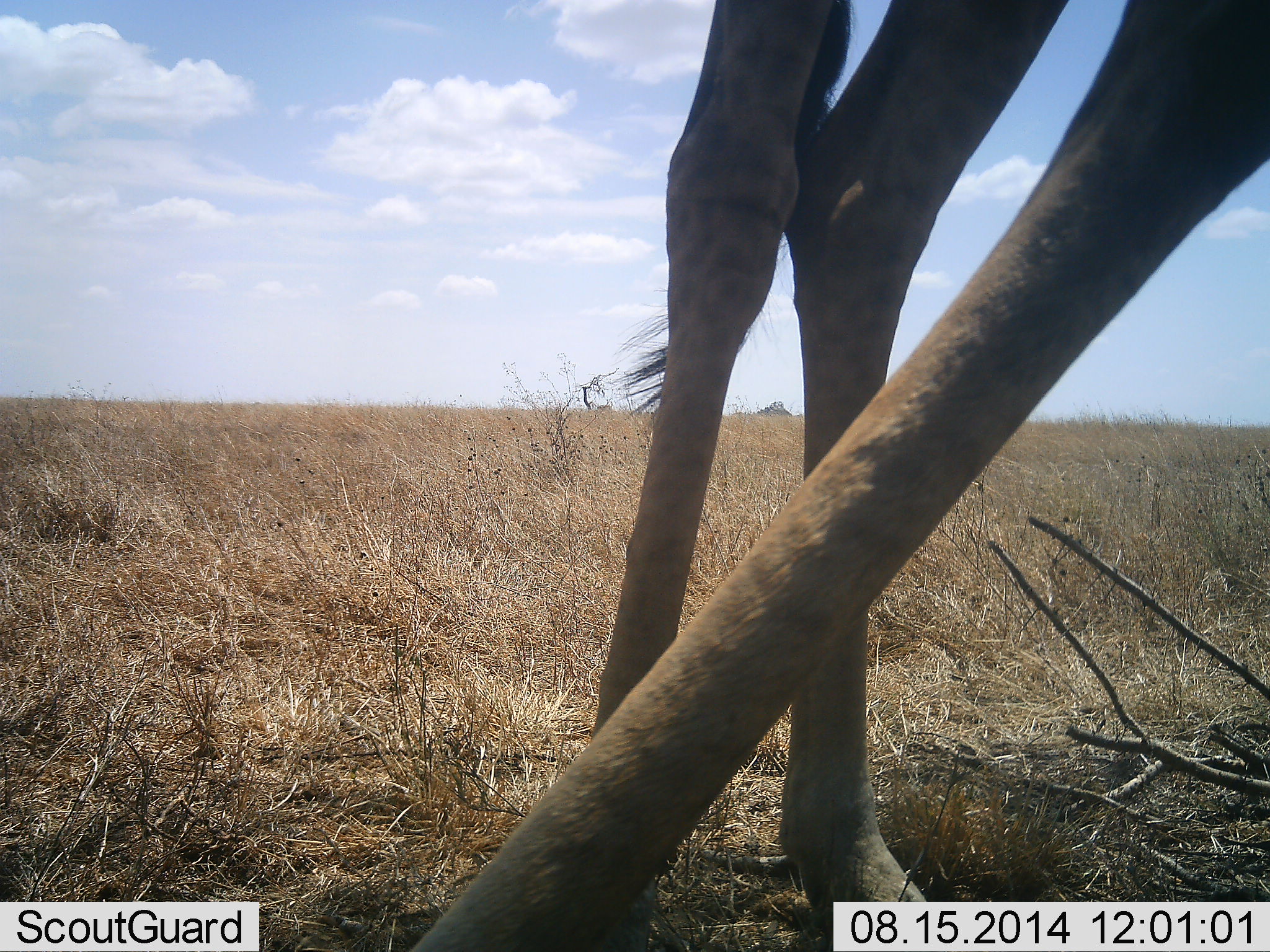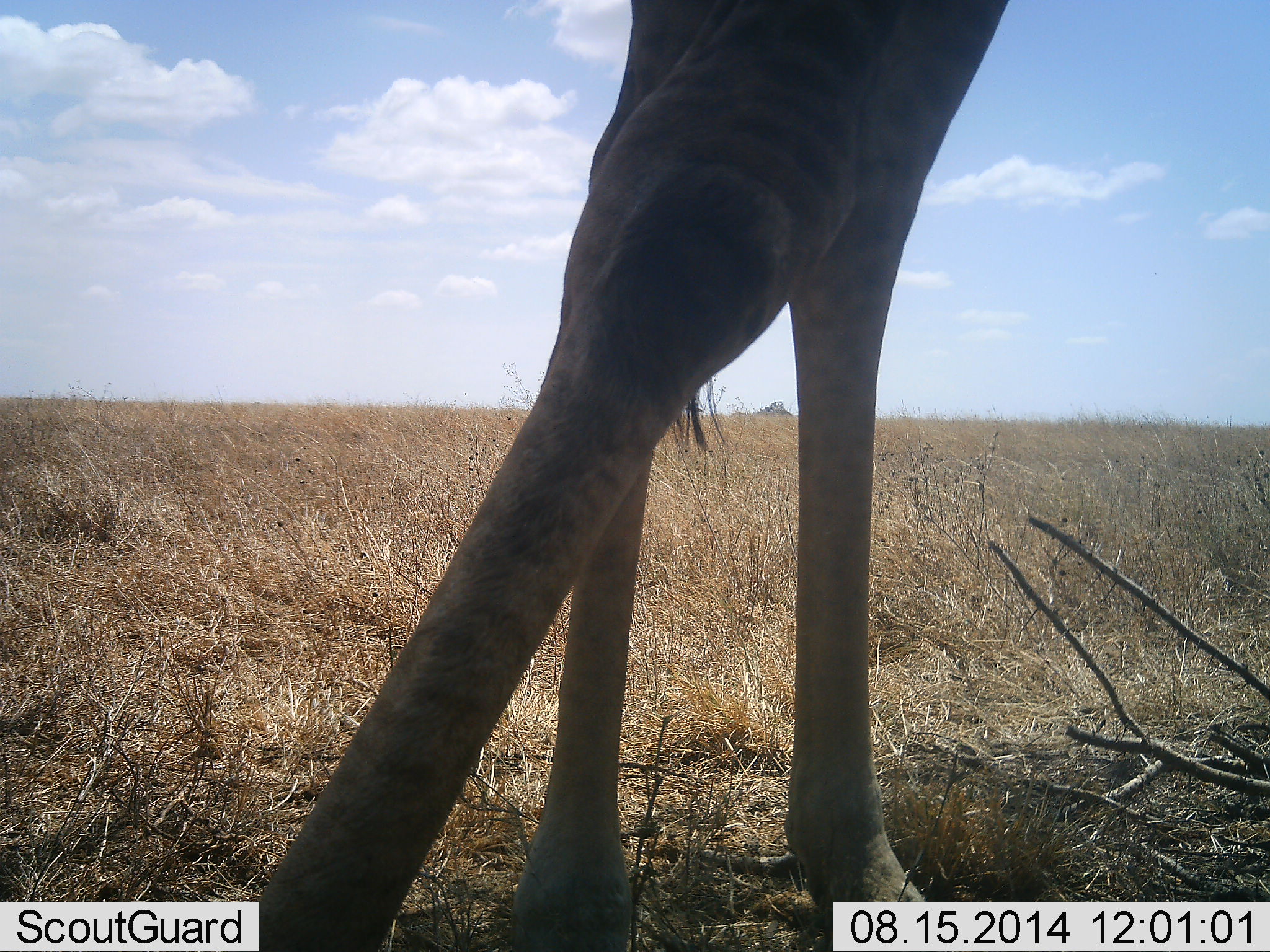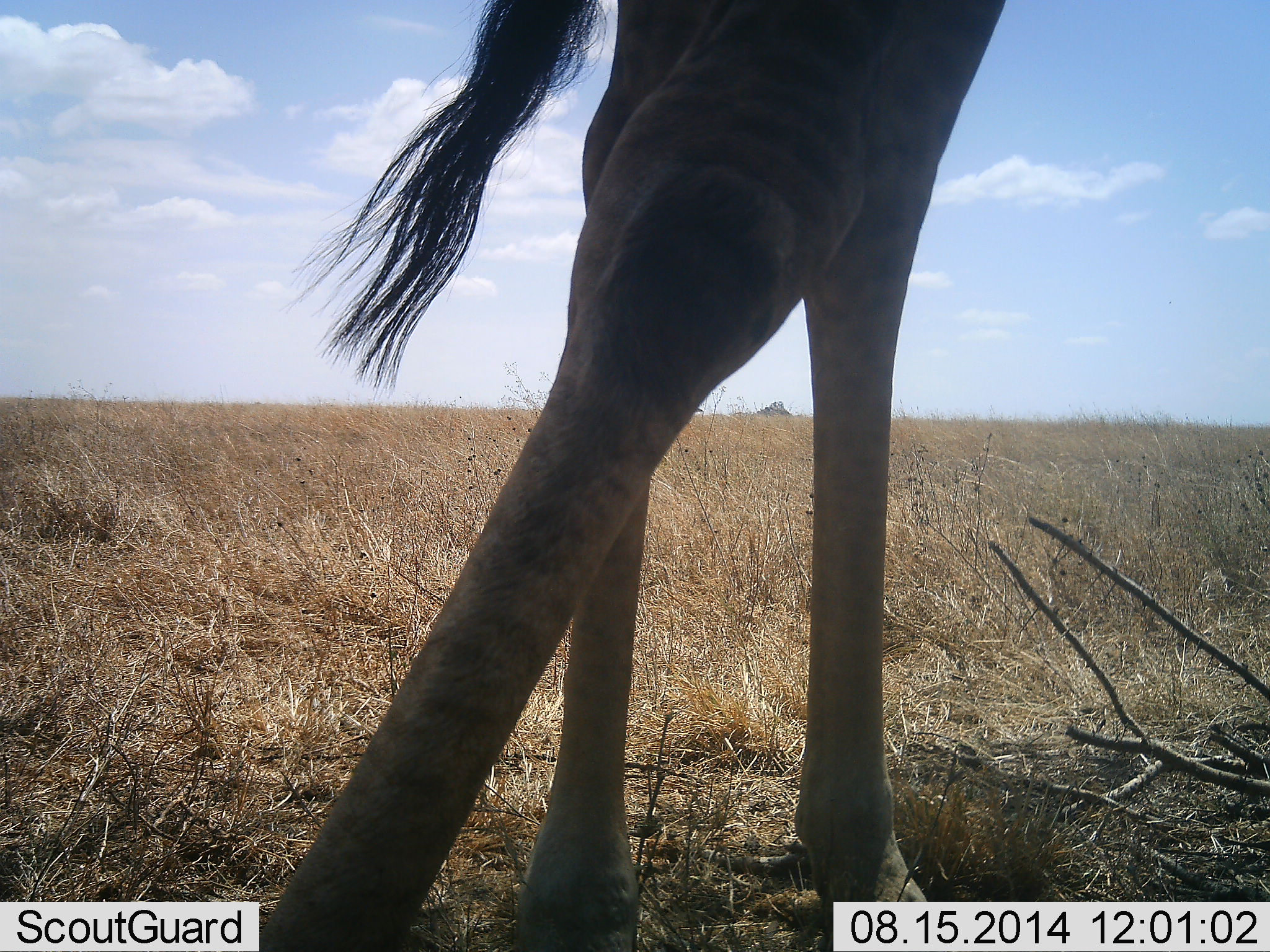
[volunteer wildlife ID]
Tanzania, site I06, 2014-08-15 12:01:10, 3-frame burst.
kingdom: Animalia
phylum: Chordata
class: Mammalia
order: Artiodactyla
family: Giraffidae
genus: Giraffa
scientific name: Giraffa camelopardalis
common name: giraffe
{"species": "giraffe (Giraffa camelopardalis)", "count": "1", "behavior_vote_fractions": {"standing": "50%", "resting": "0%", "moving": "50%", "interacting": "0%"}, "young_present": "0%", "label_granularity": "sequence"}